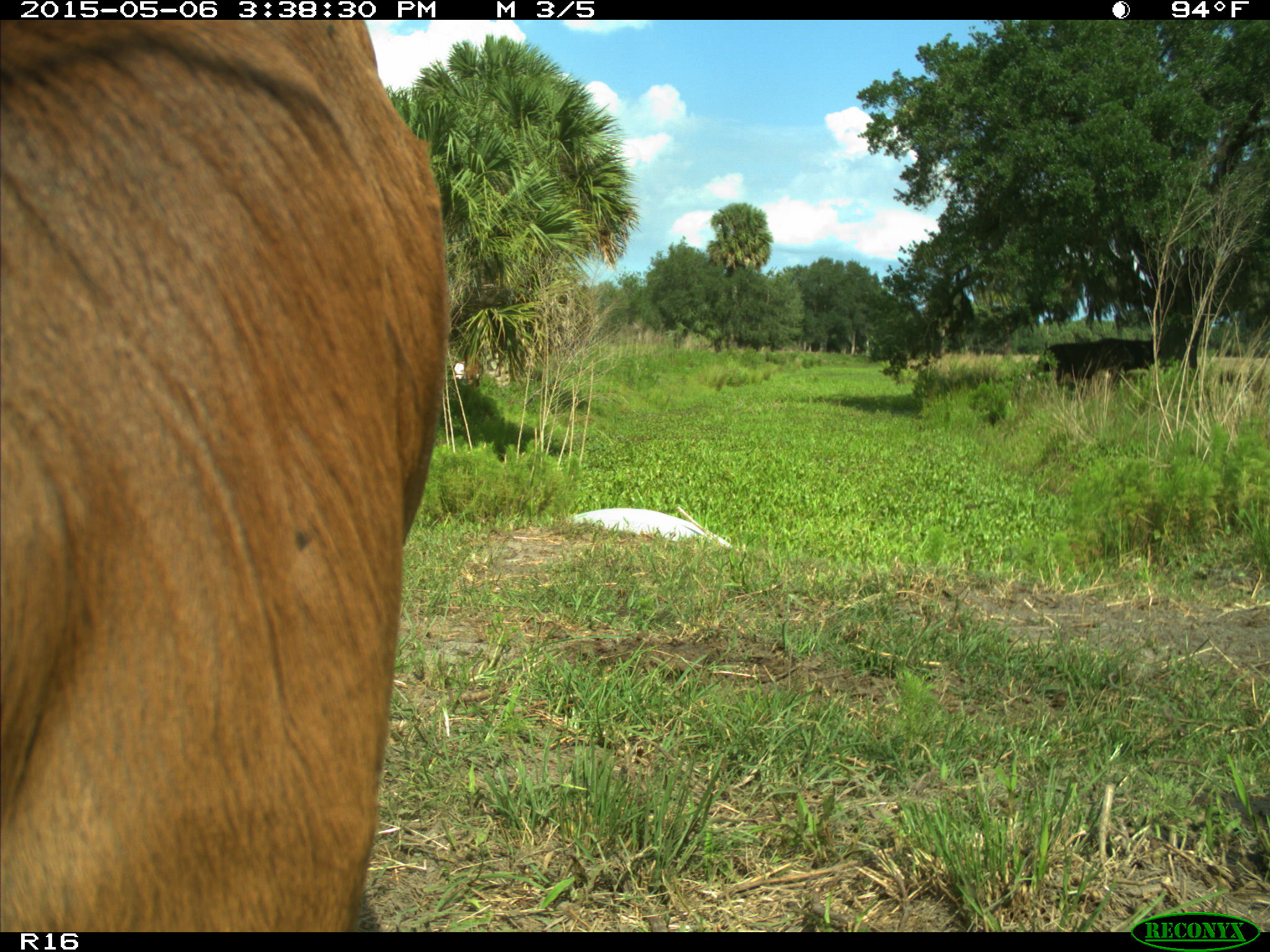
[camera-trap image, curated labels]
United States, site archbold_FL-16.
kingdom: Animalia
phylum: Chordata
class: Mammalia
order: Artiodactyla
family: Bovidae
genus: Bos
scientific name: Bos taurus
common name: domestic cow